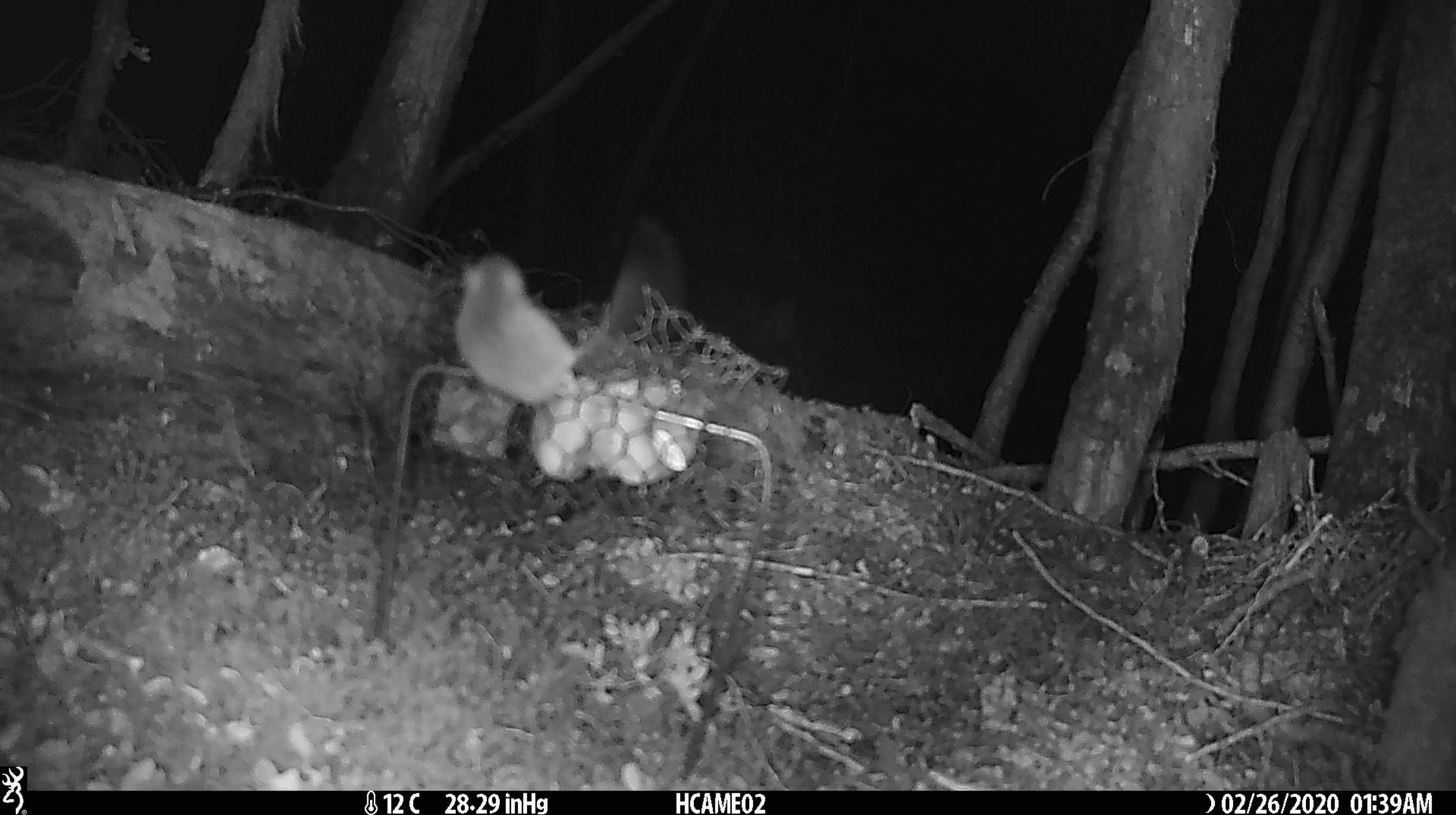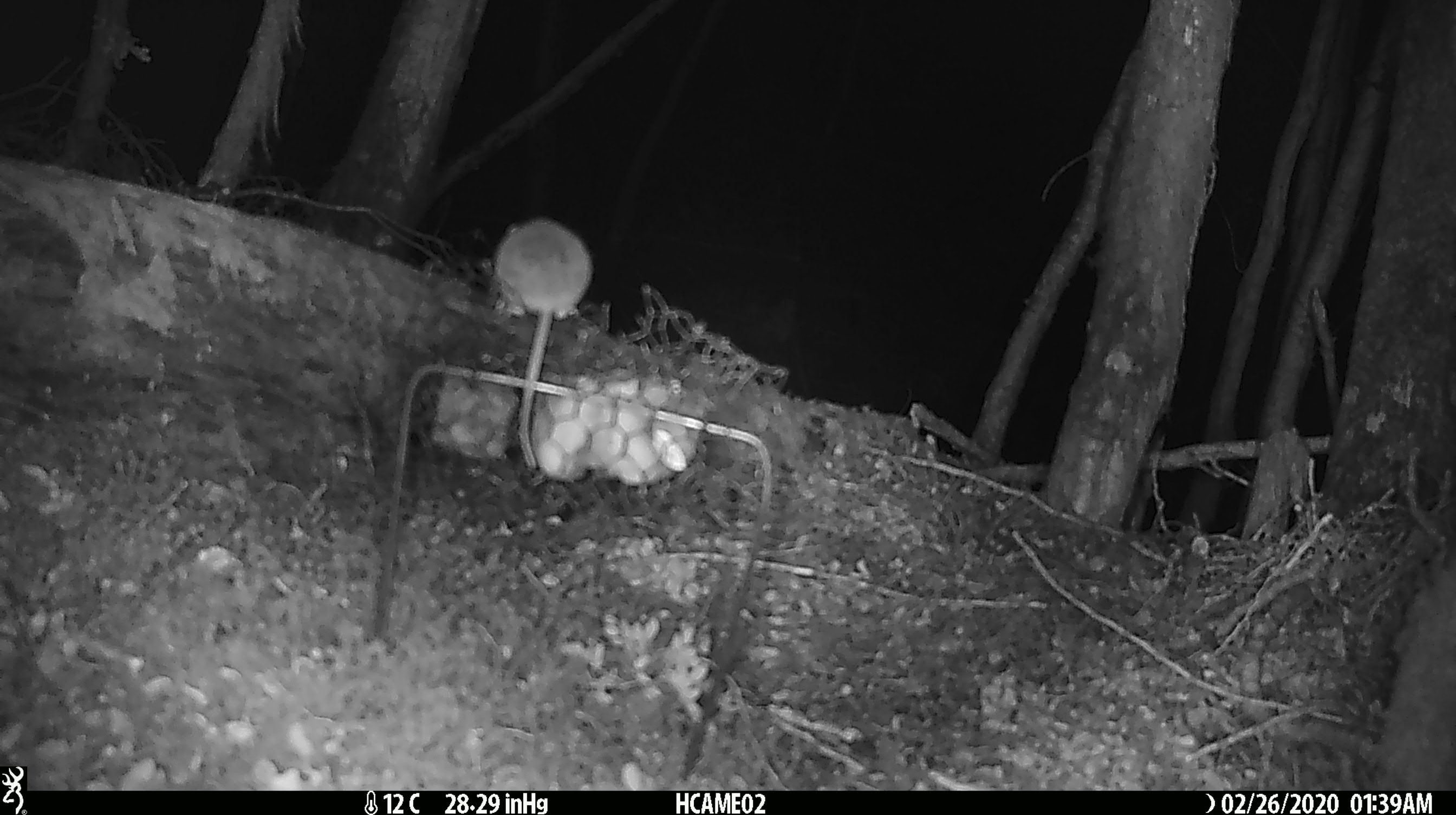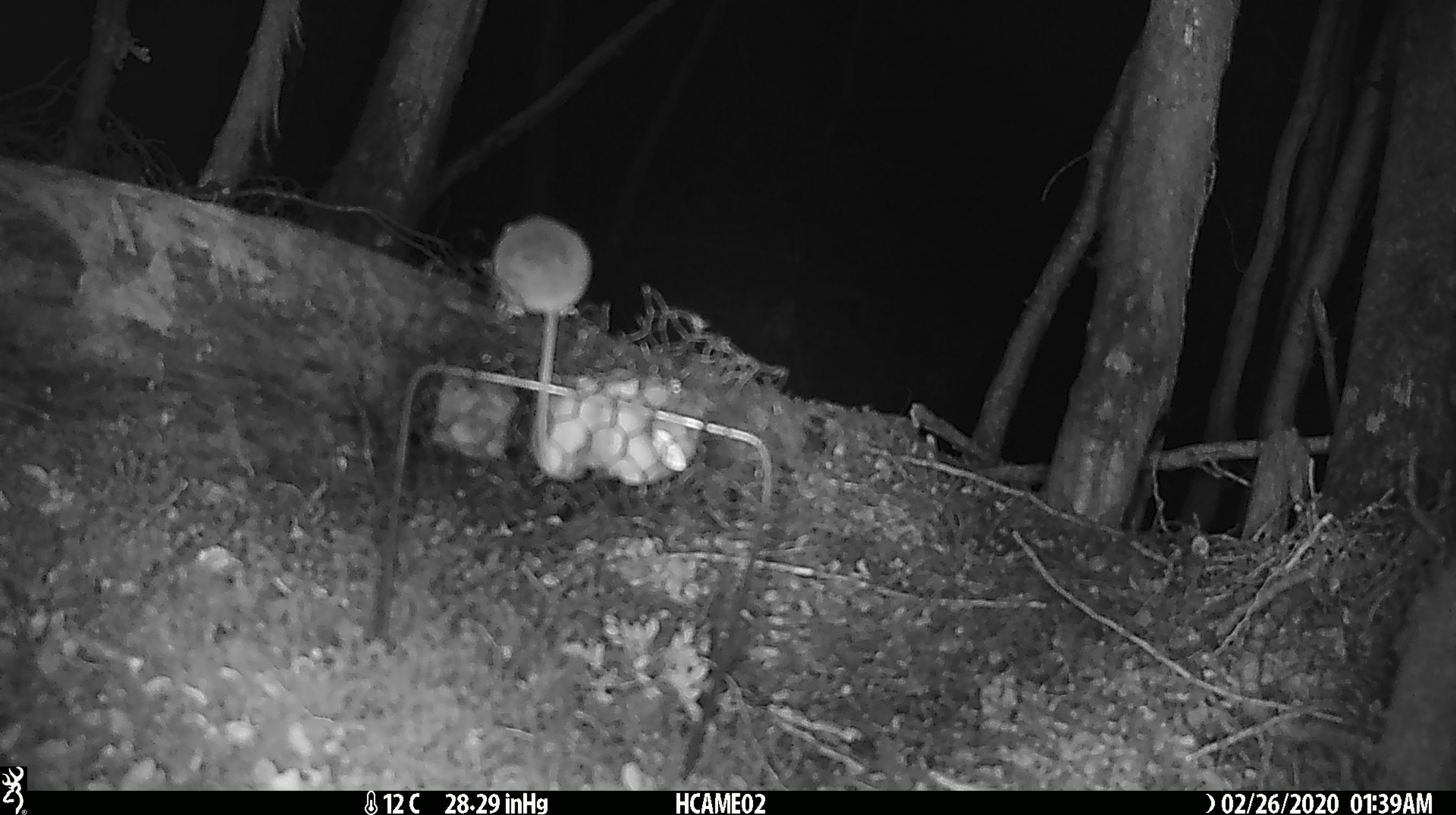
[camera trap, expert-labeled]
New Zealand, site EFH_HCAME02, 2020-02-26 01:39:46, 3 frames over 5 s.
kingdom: Animalia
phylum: Chordata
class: Mammalia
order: Rodentia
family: Muridae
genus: Mus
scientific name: Mus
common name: mouse